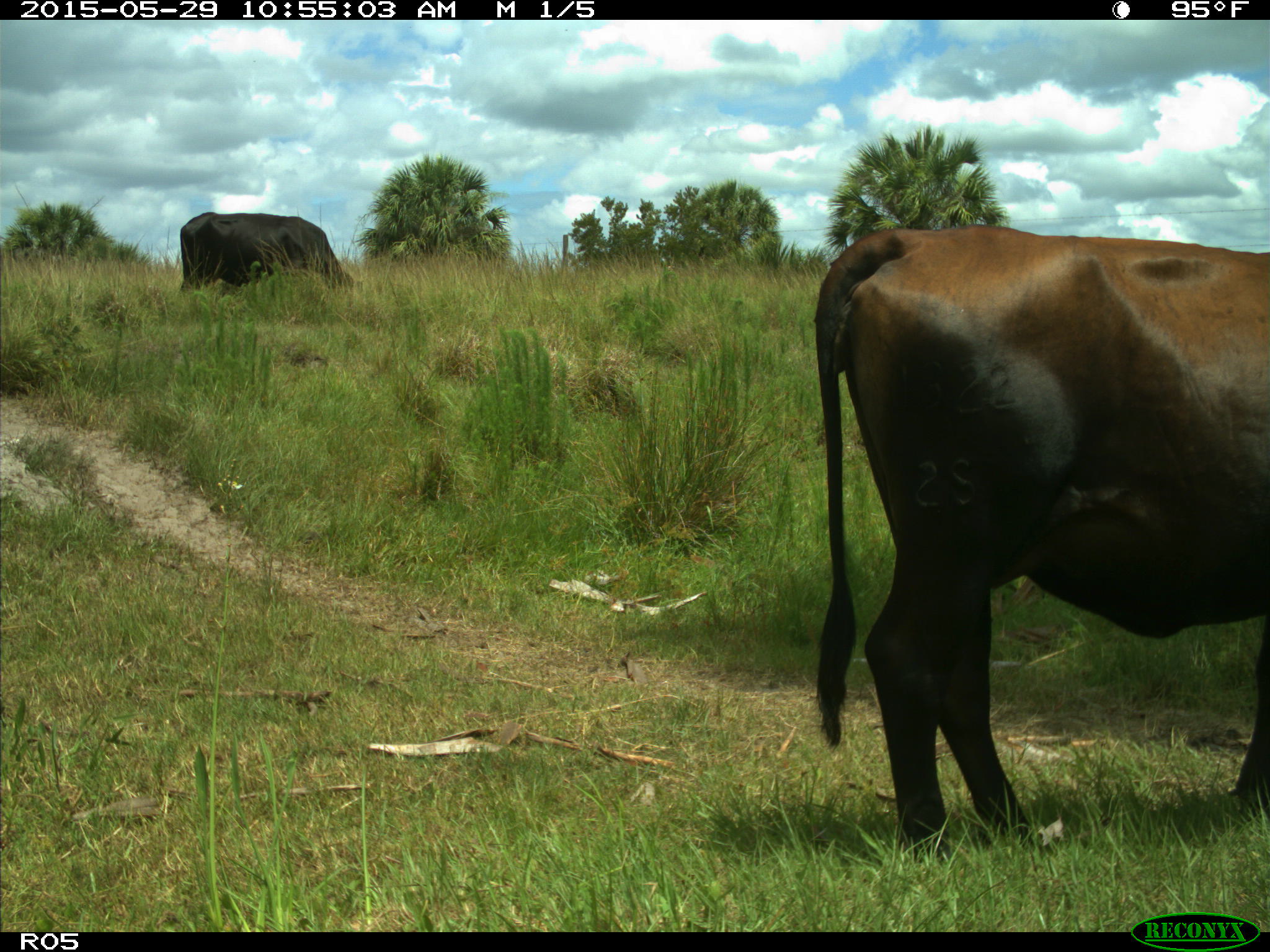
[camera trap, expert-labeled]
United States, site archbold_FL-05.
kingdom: Animalia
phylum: Chordata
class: Mammalia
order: Artiodactyla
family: Bovidae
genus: Bos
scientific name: Bos taurus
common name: domestic cow